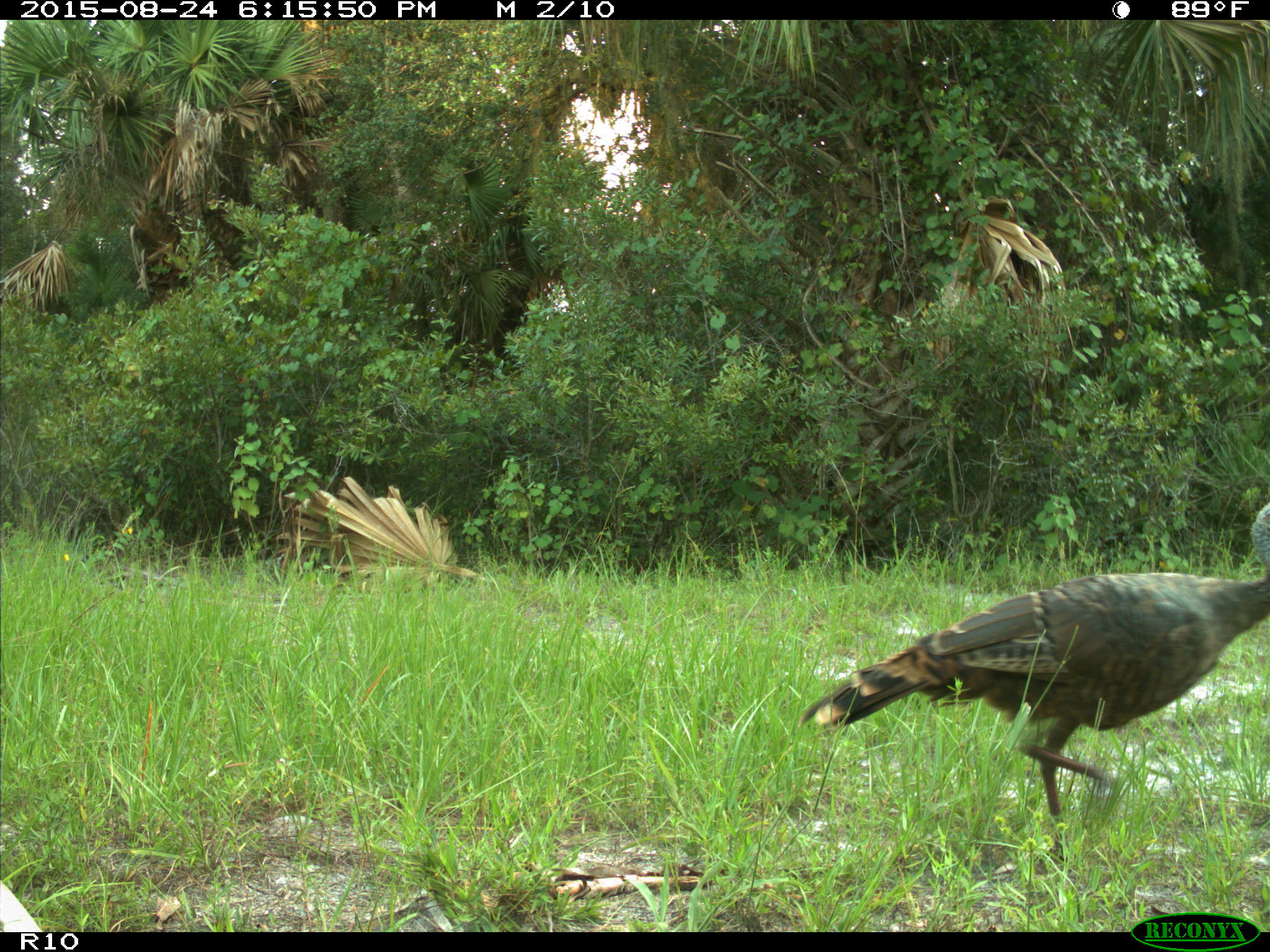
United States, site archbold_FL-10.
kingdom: Animalia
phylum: Chordata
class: Aves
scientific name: Aves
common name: birds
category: unidentified bird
Unidentified bird (birds) (Aves).